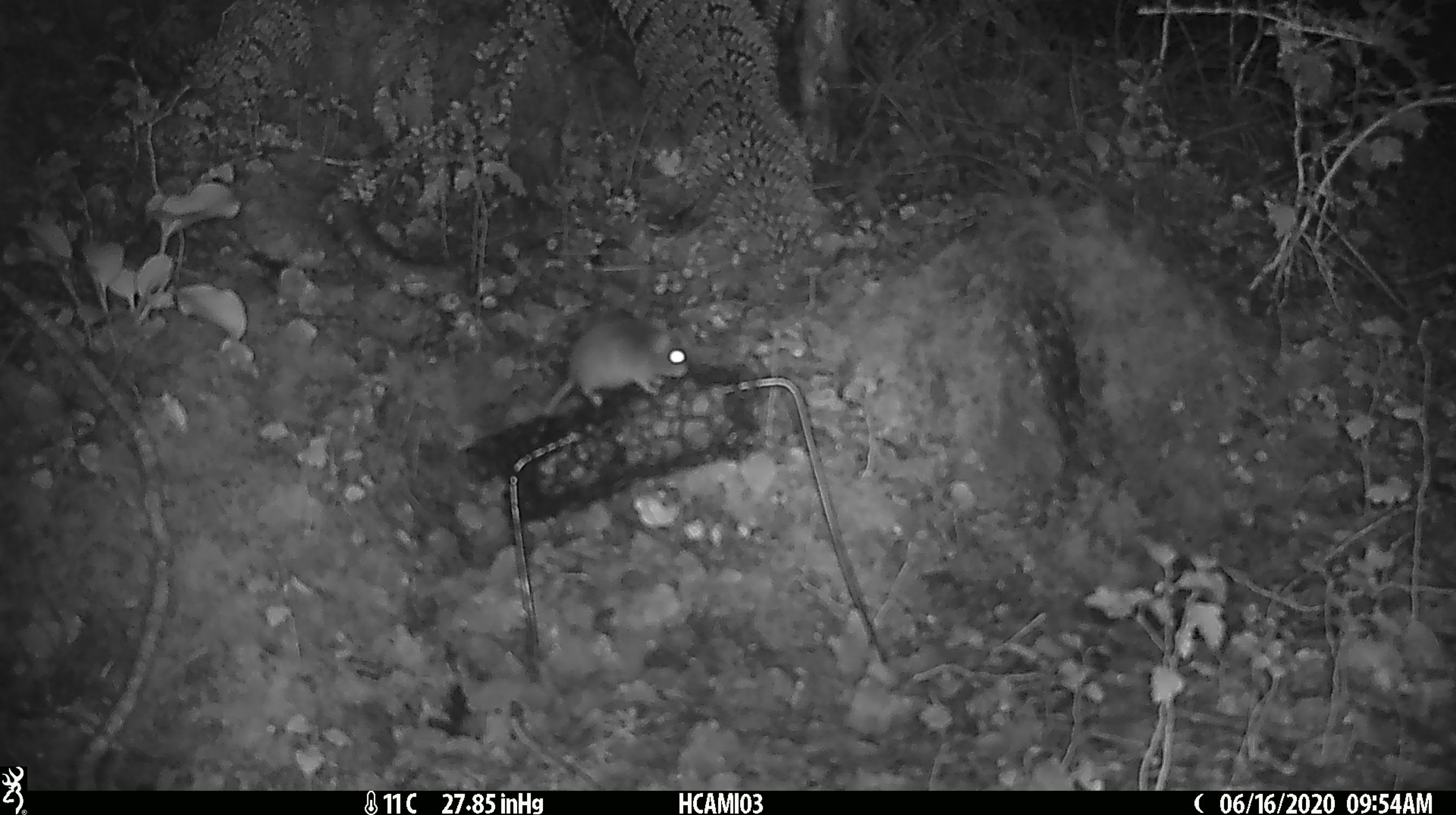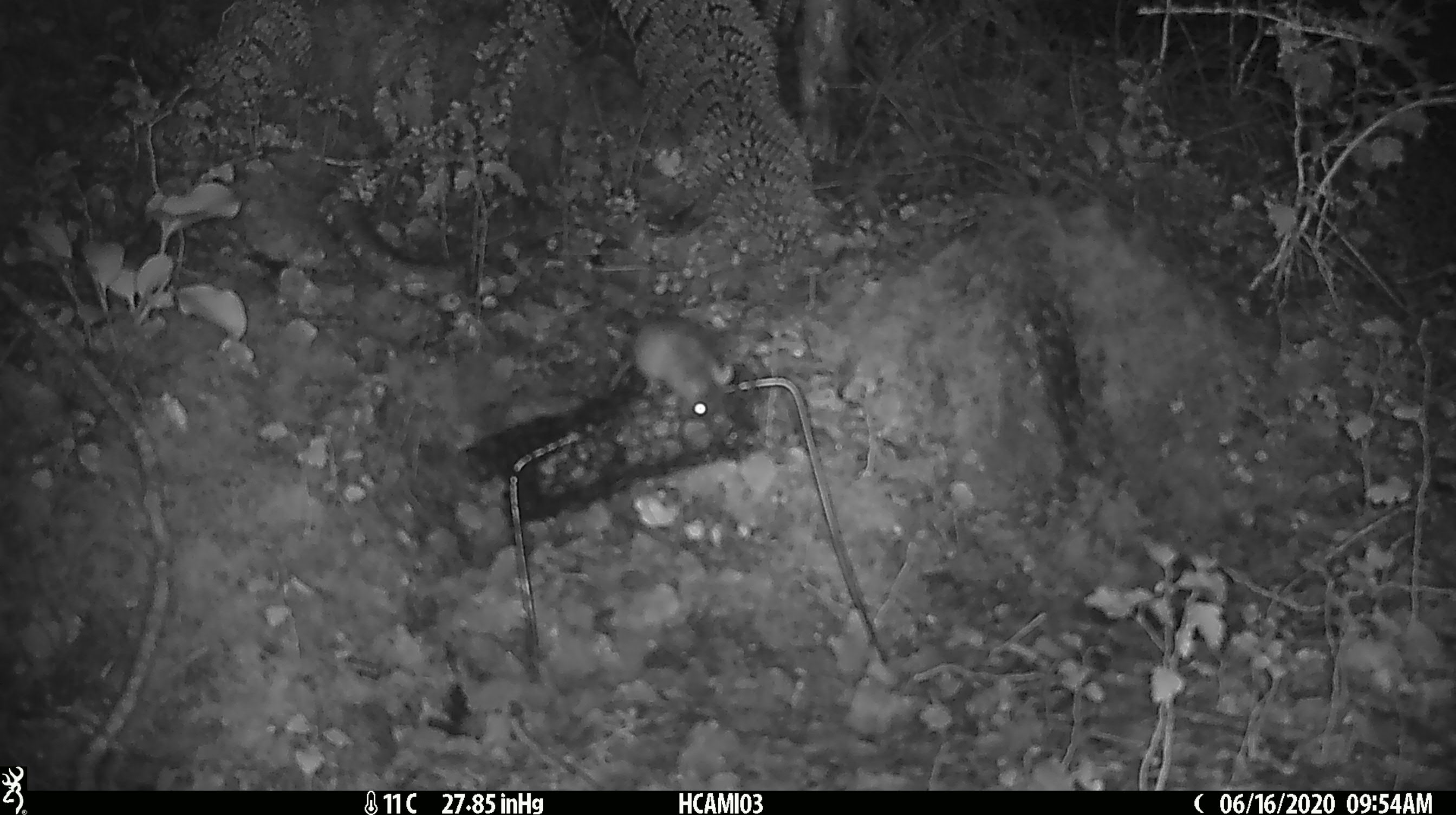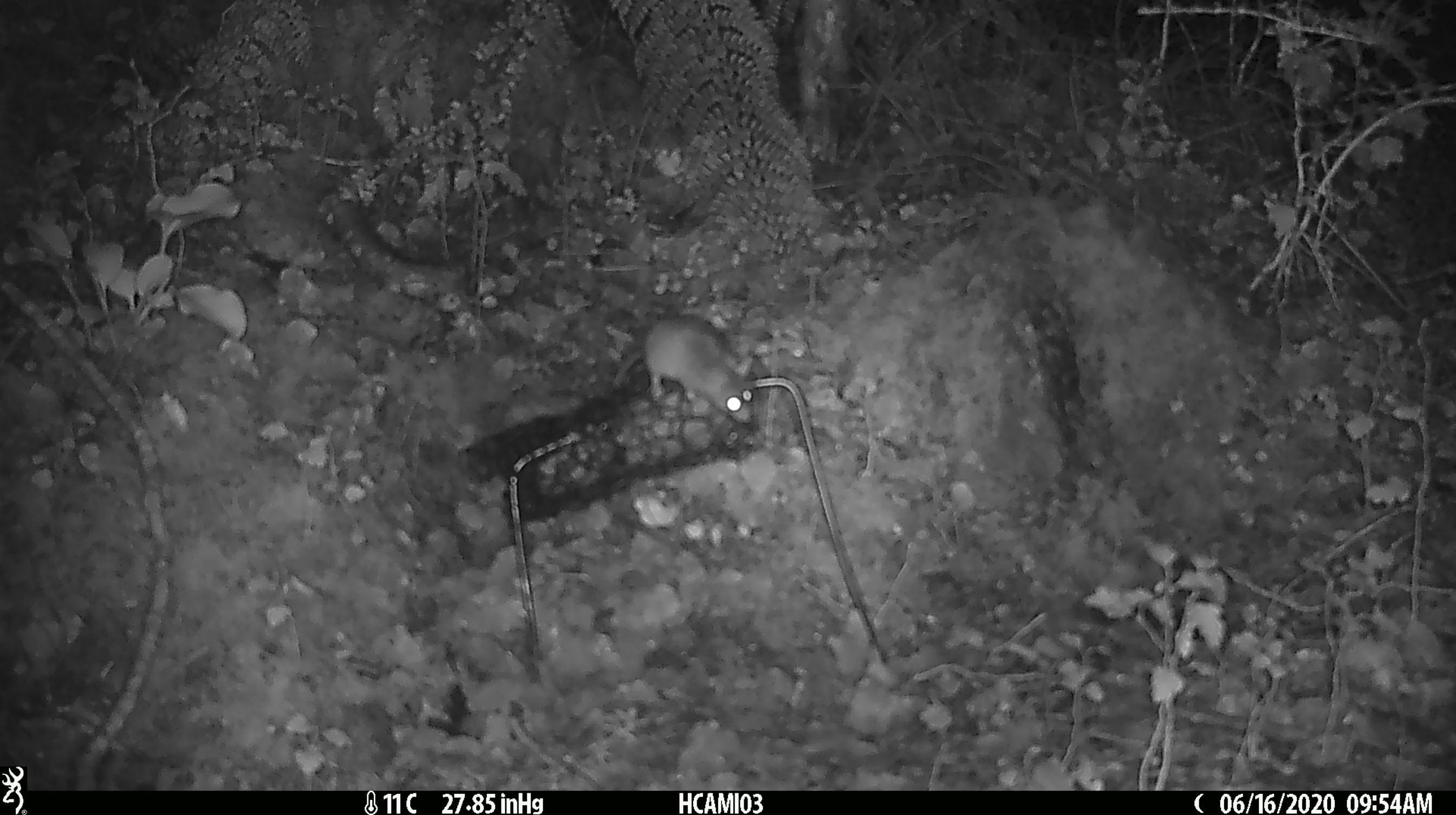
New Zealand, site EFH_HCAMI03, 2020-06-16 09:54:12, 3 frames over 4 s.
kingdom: Animalia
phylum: Chordata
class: Mammalia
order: Rodentia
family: Muridae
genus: Mus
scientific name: Mus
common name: mouse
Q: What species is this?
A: Mouse (Mus).